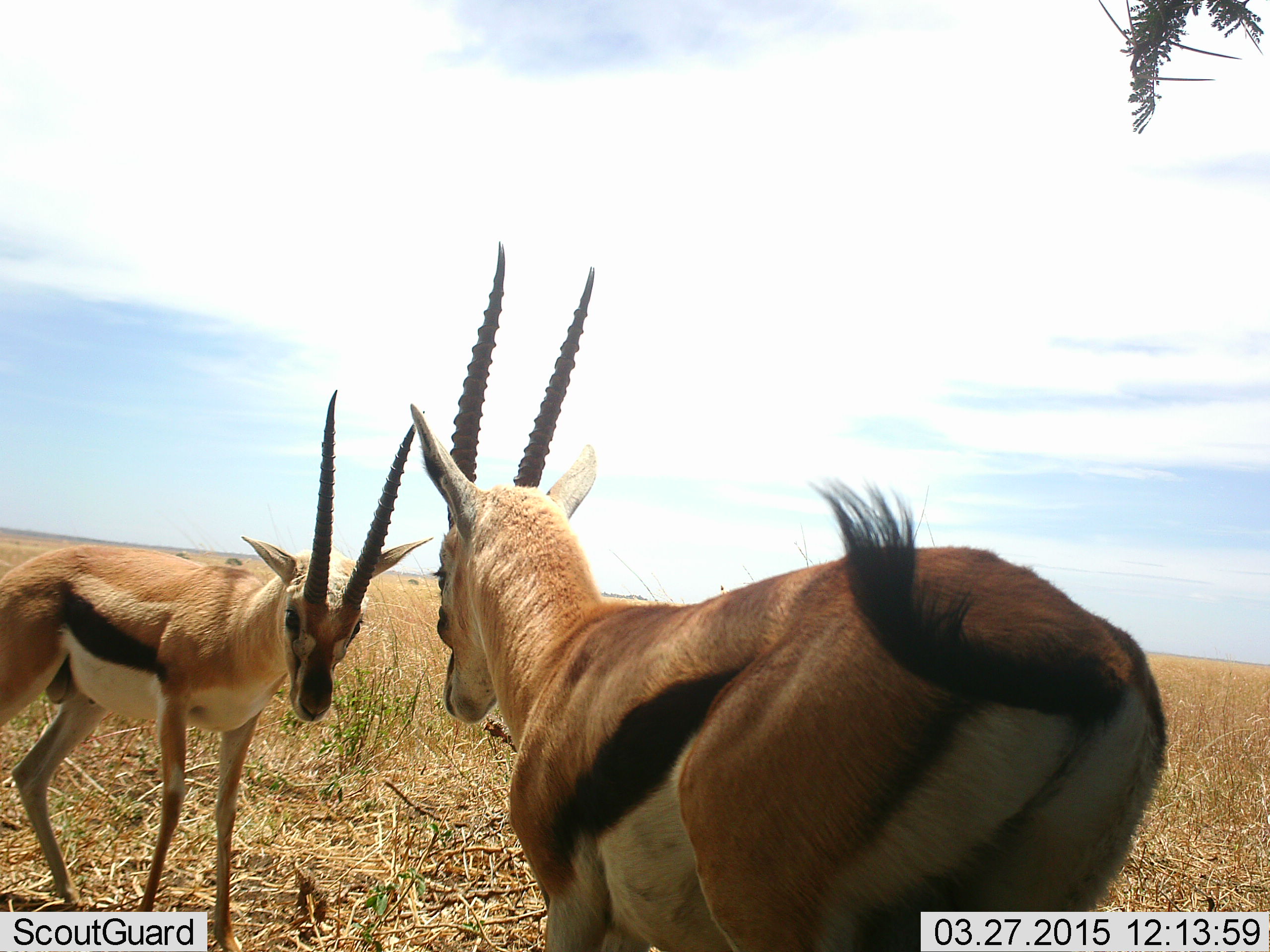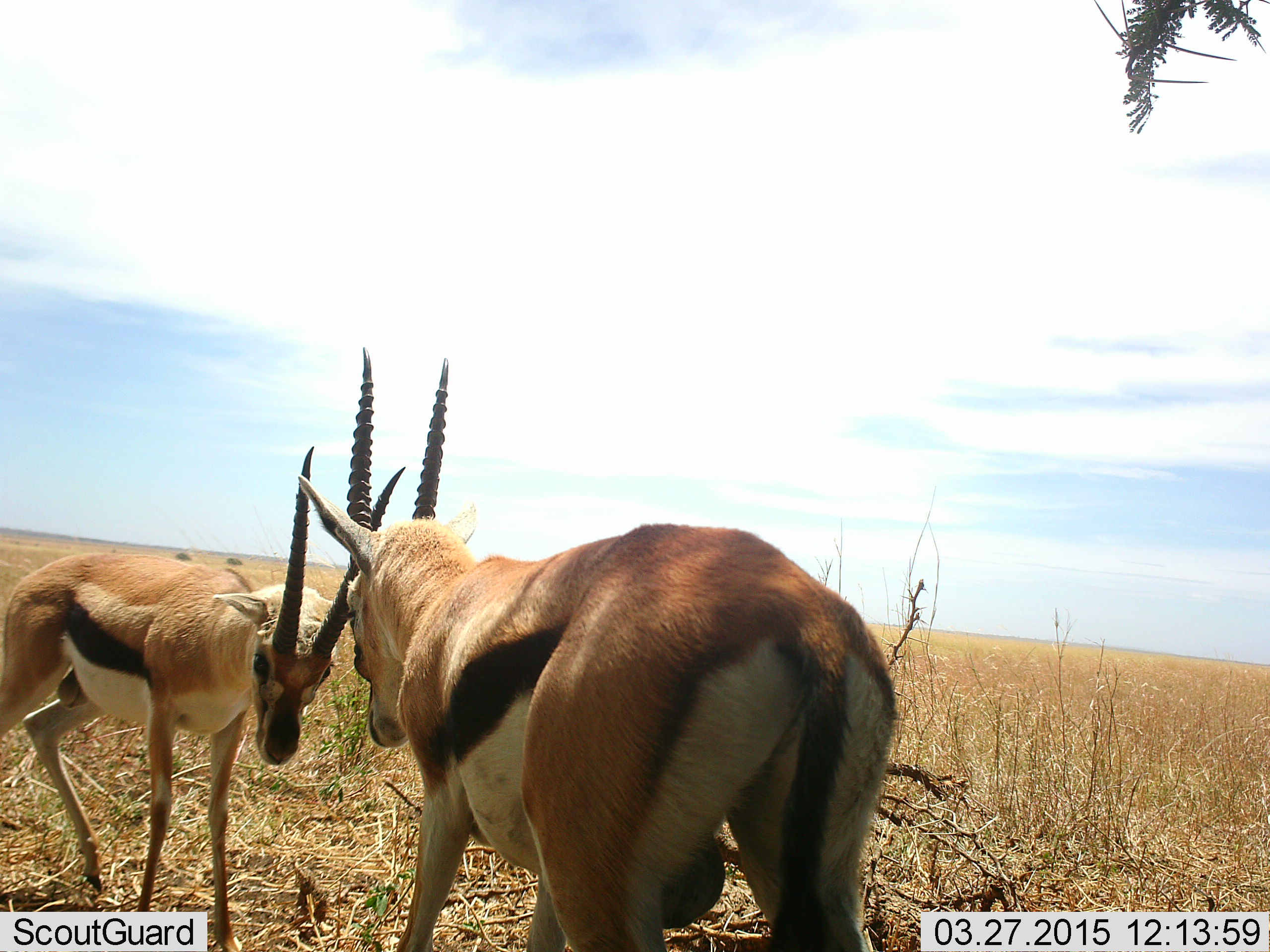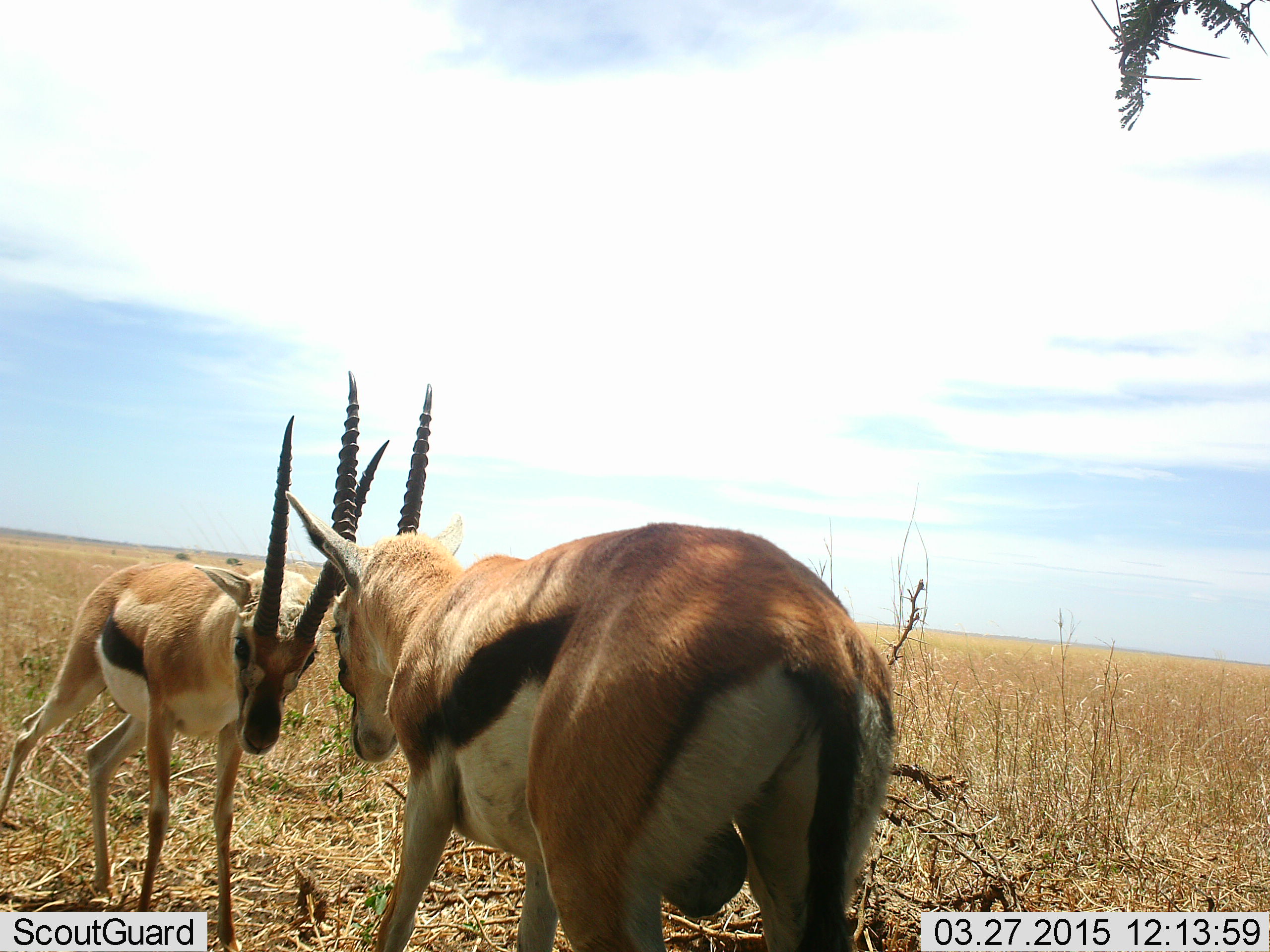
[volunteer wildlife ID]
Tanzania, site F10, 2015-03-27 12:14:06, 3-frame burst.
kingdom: Animalia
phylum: Chordata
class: Mammalia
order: Artiodactyla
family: Bovidae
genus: Eudorcas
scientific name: Eudorcas thomsonii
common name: thomson's gazelle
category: gazellethomsons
Gazellethomsons (thomson's gazelle) (Eudorcas thomsonii), count 2. Behavior (volunteer vote fractions): standing 36%, resting 0%, moving 27%, interacting 91%. Young present (vote fraction): 0%. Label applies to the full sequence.